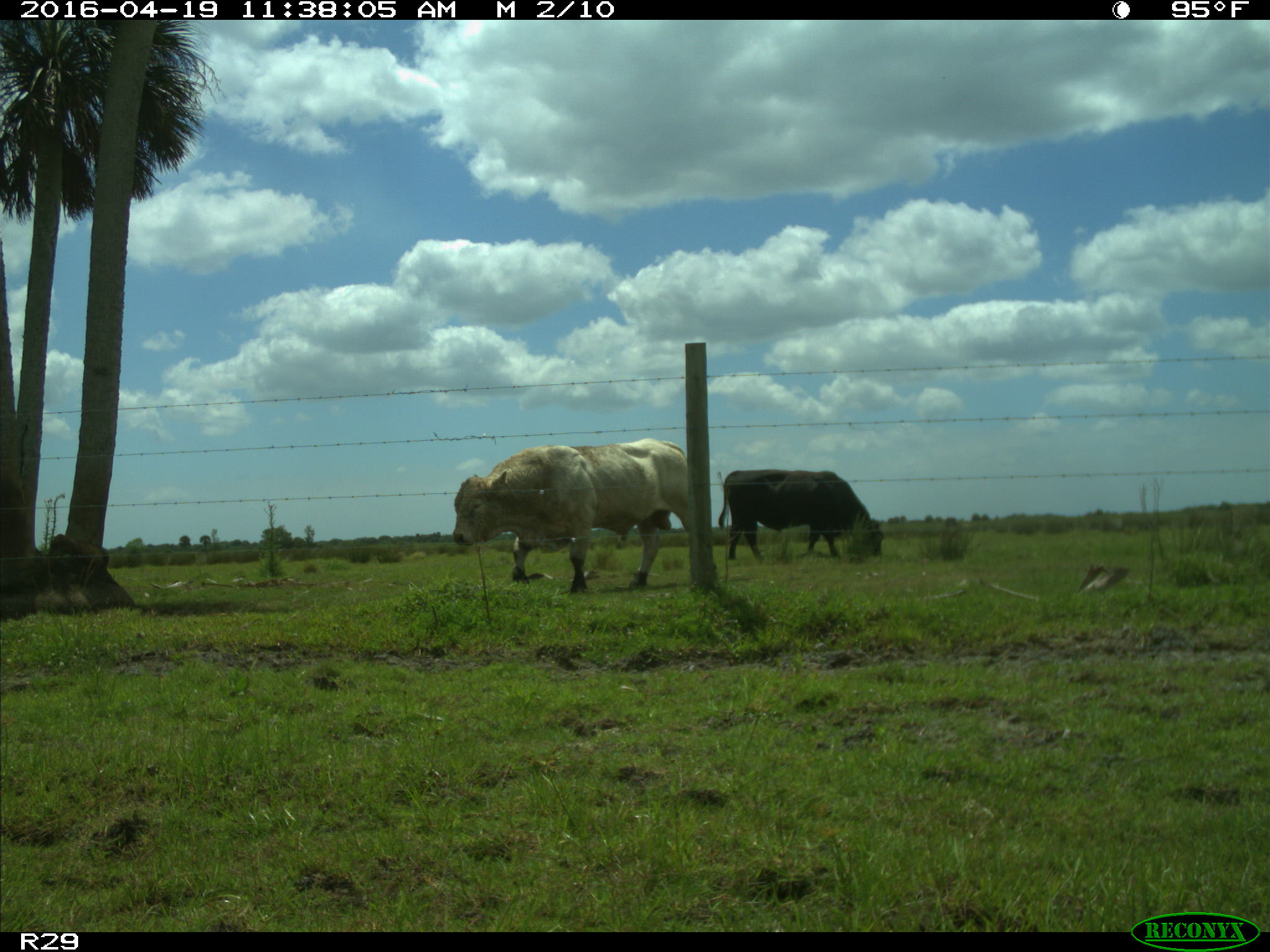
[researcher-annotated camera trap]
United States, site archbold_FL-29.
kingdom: Animalia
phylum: Chordata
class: Mammalia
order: Artiodactyla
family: Bovidae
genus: Bos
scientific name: Bos taurus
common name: domestic cow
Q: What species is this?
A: Bos taurus (domestic cow).